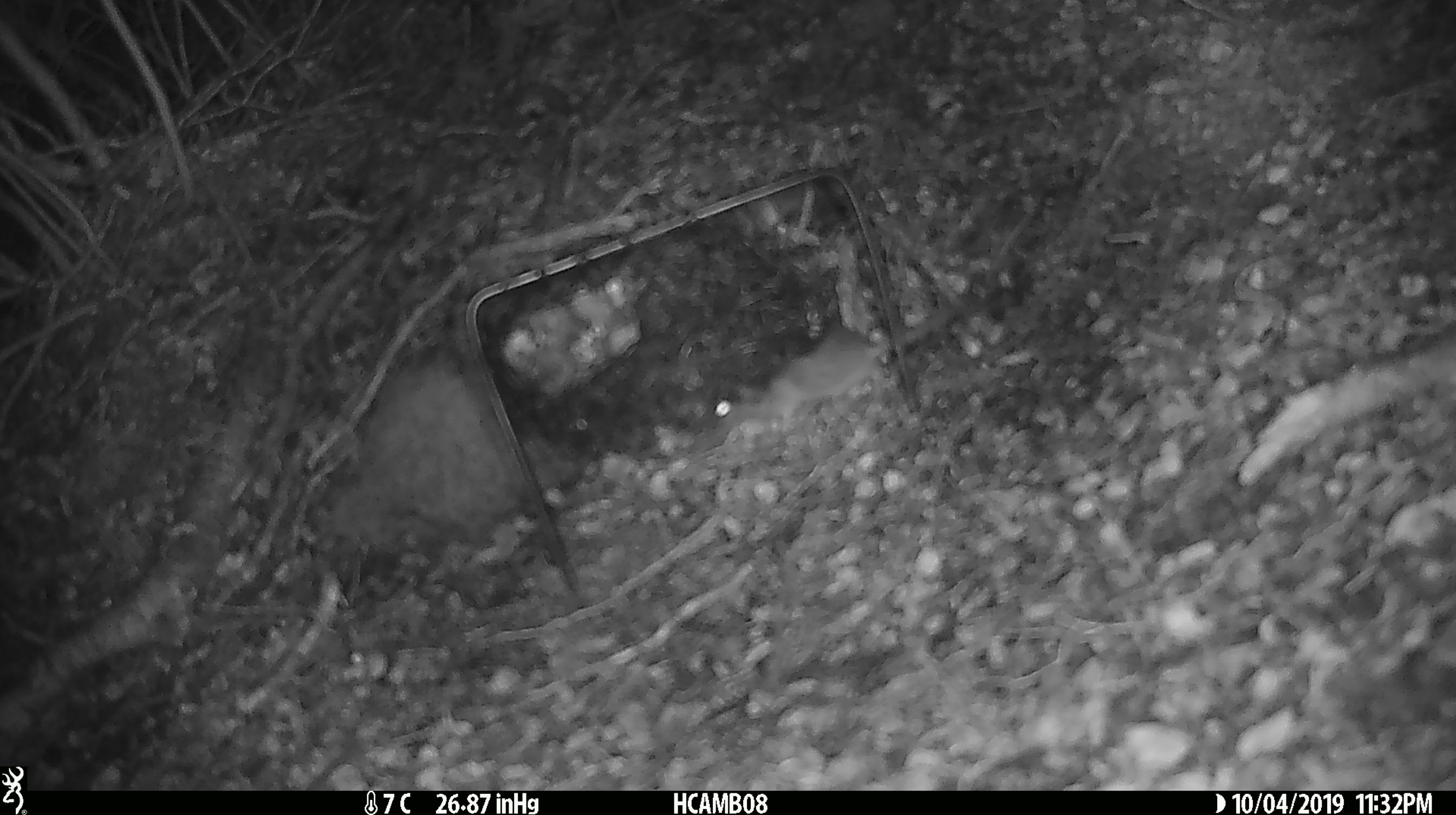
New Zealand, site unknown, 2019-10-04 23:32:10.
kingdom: Animalia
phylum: Chordata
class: Mammalia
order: Rodentia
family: Muridae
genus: Mus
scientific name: Mus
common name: mouse